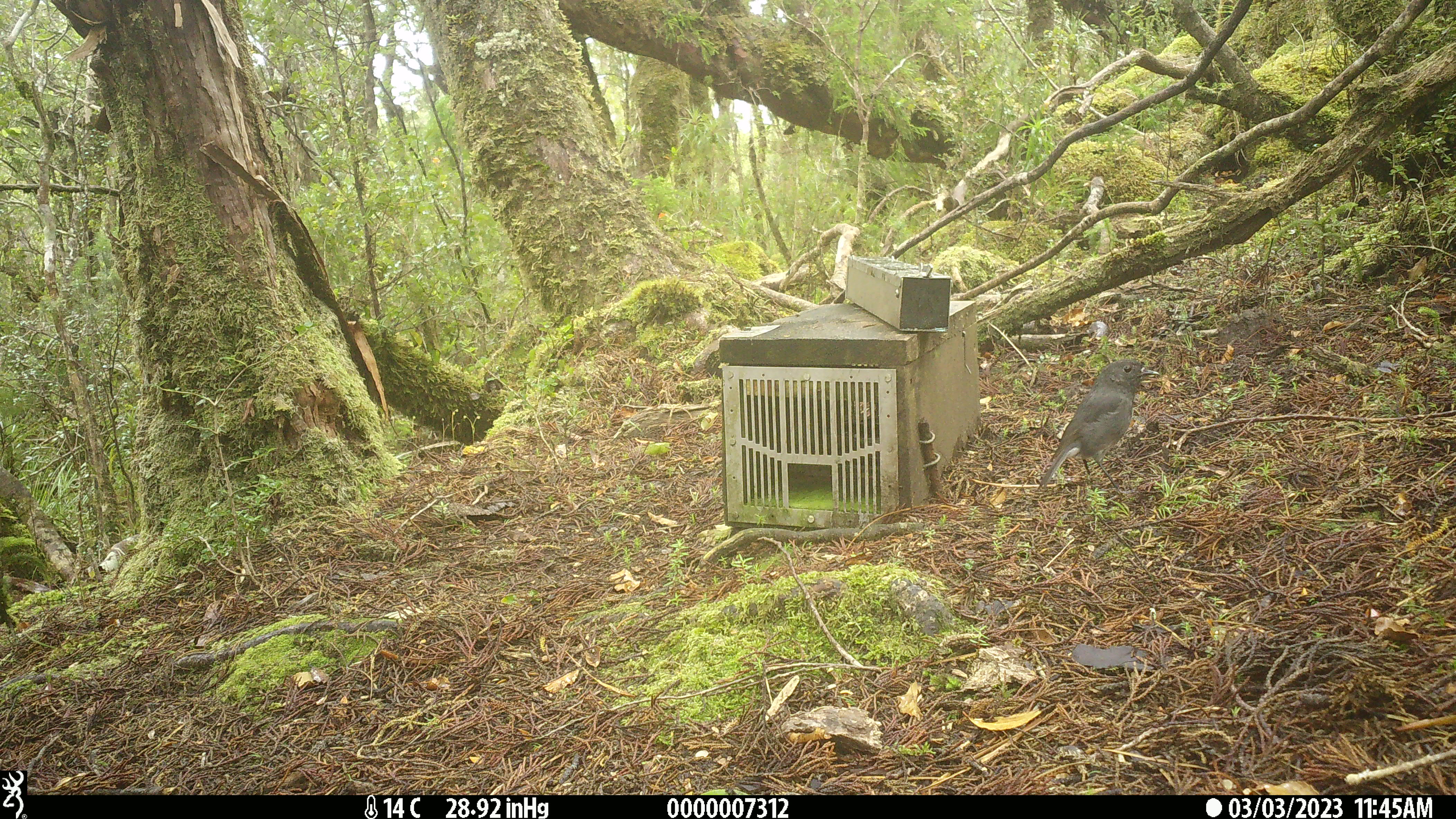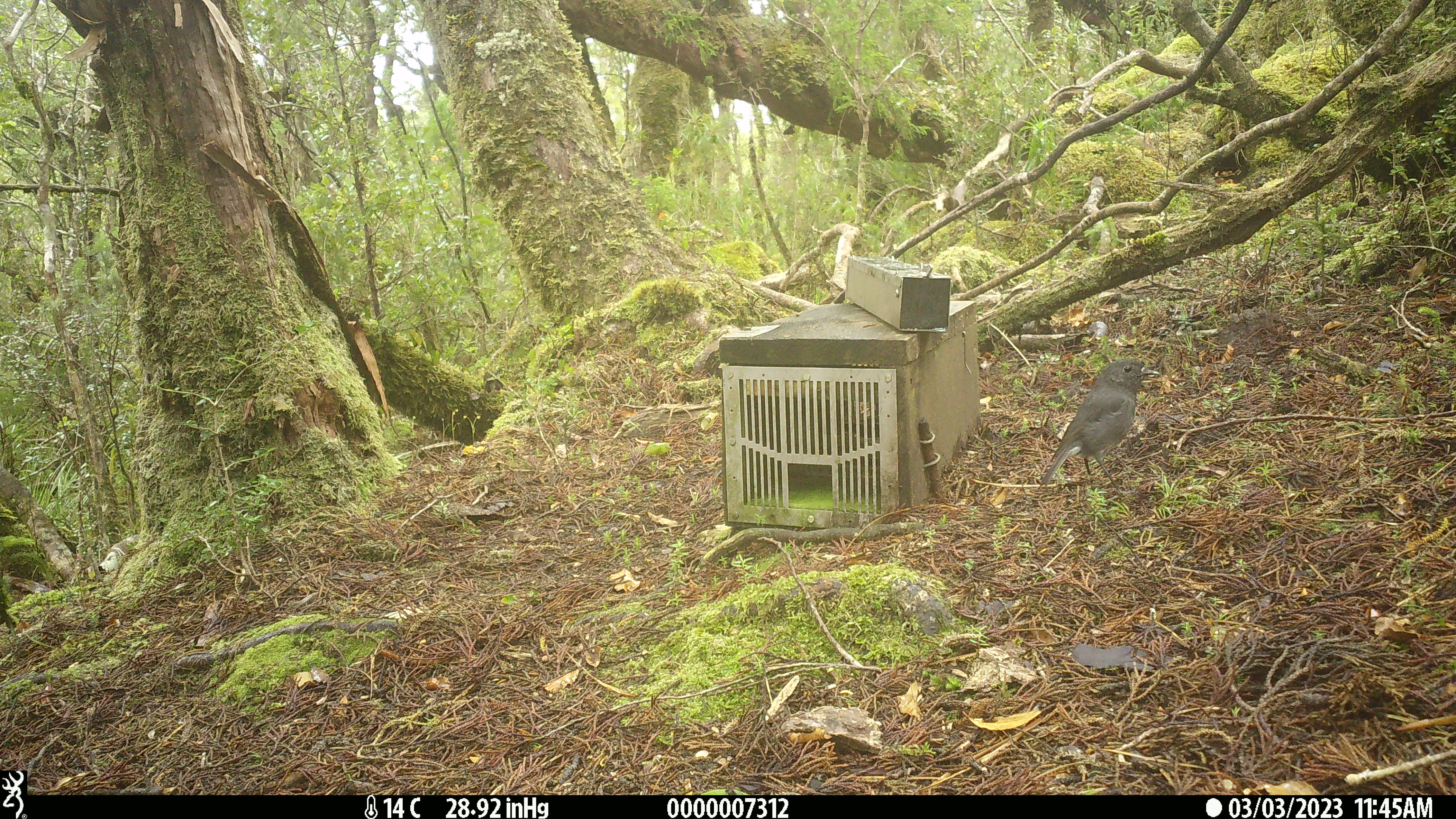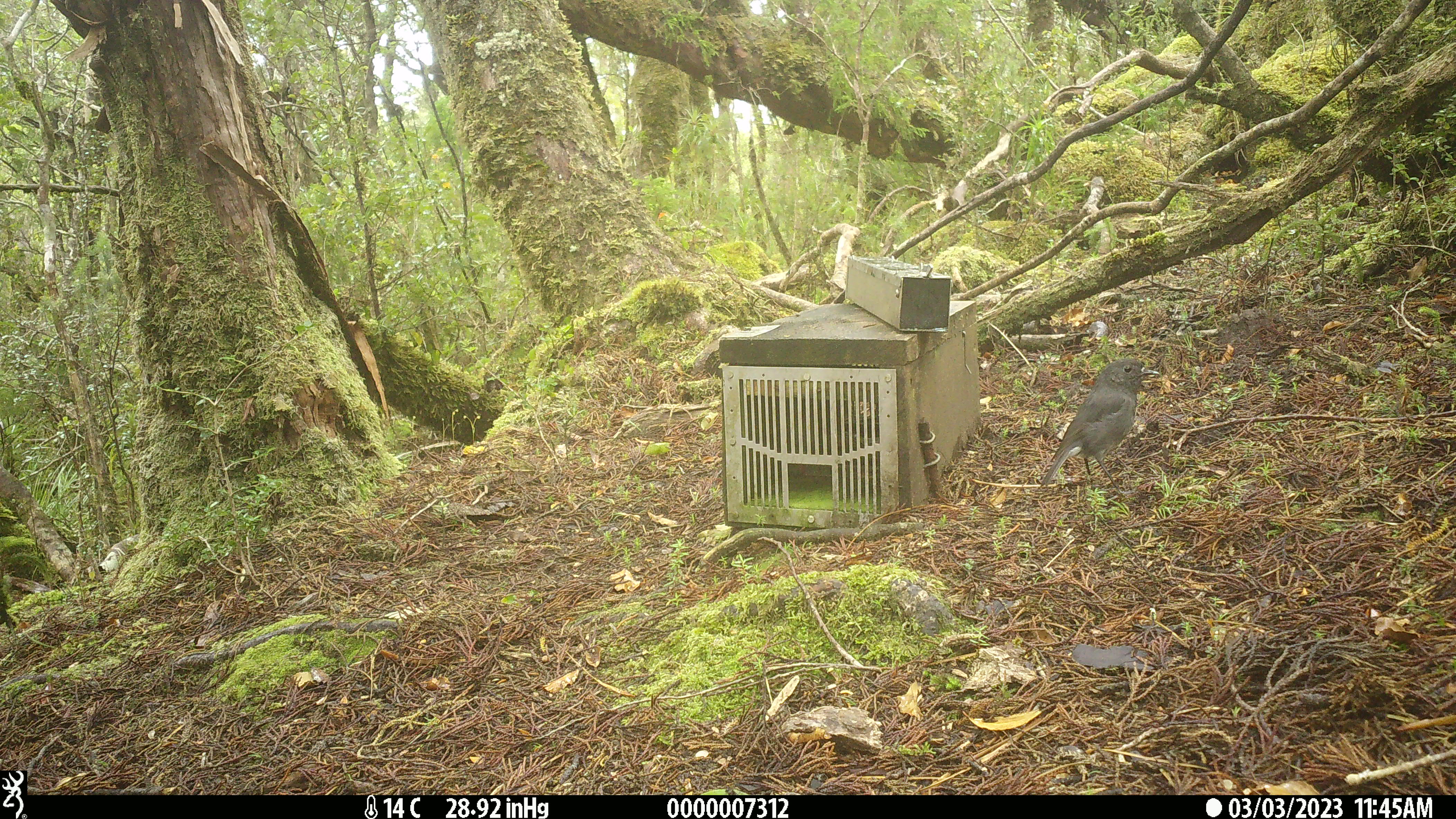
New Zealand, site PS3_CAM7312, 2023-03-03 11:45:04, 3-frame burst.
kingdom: Animalia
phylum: Chordata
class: Aves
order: Passeriformes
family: Petroicidae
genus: Petroica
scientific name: Petroica australis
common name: new zealand robin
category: robin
Robin (new zealand robin) (Petroica australis).